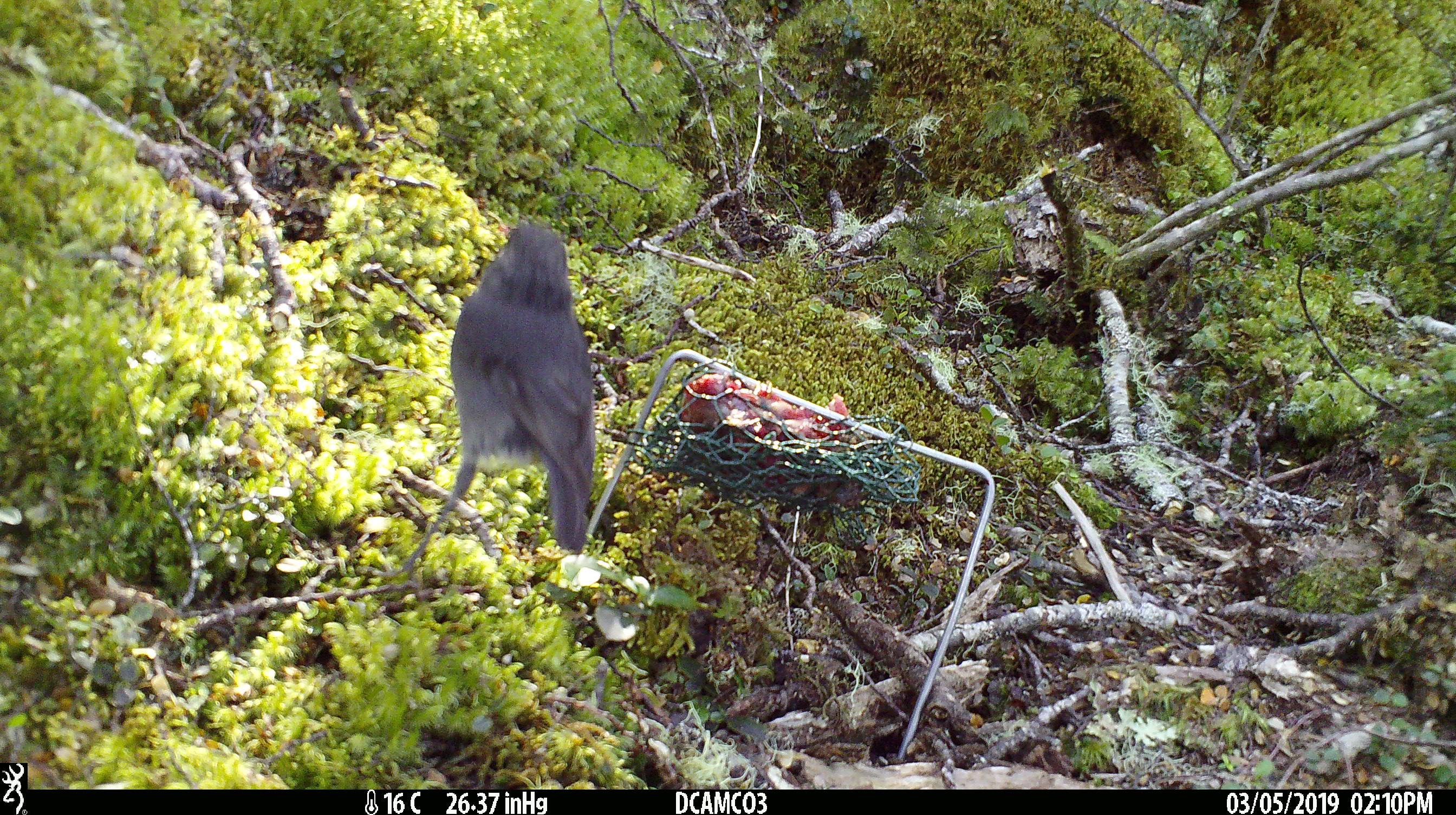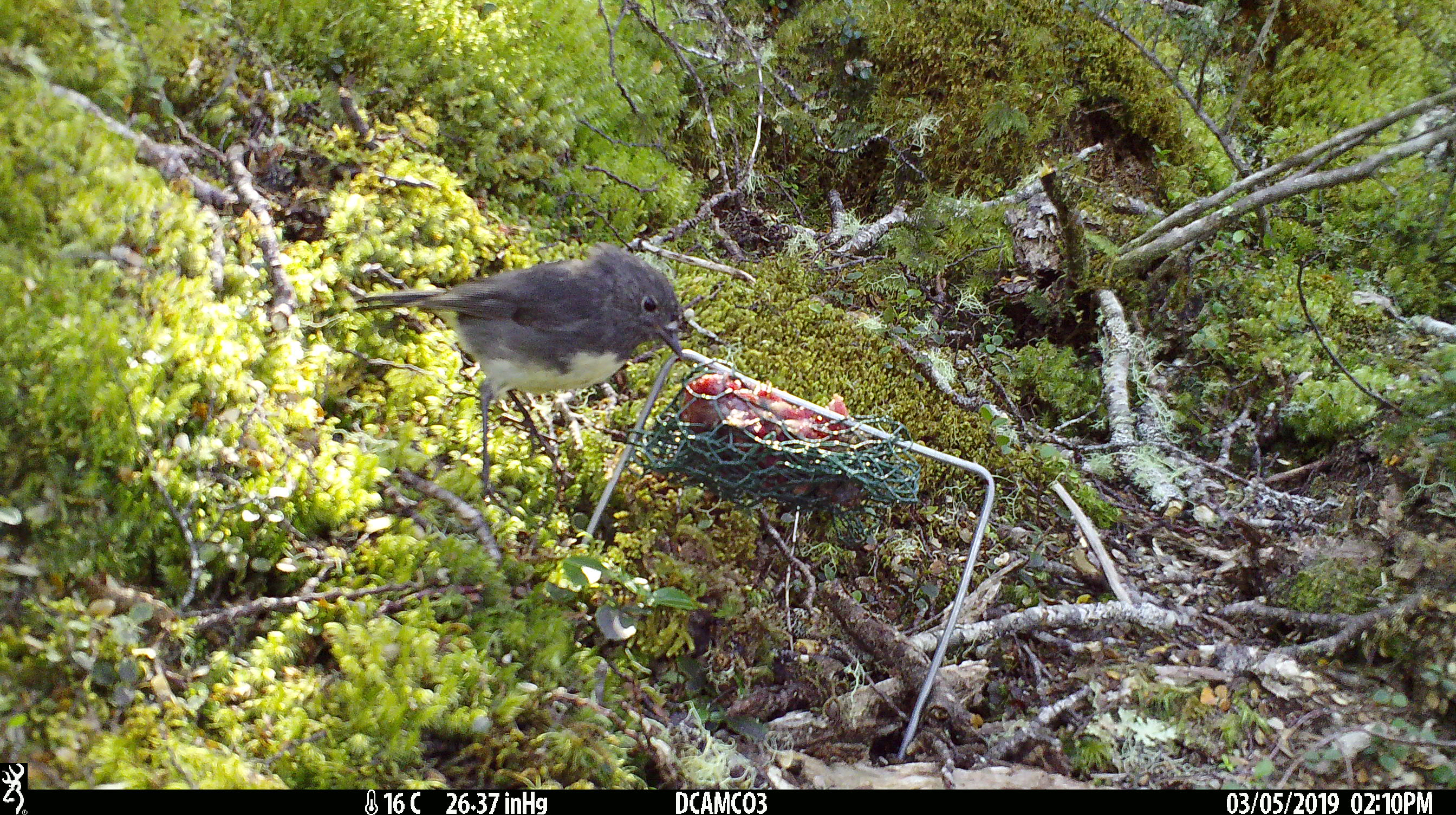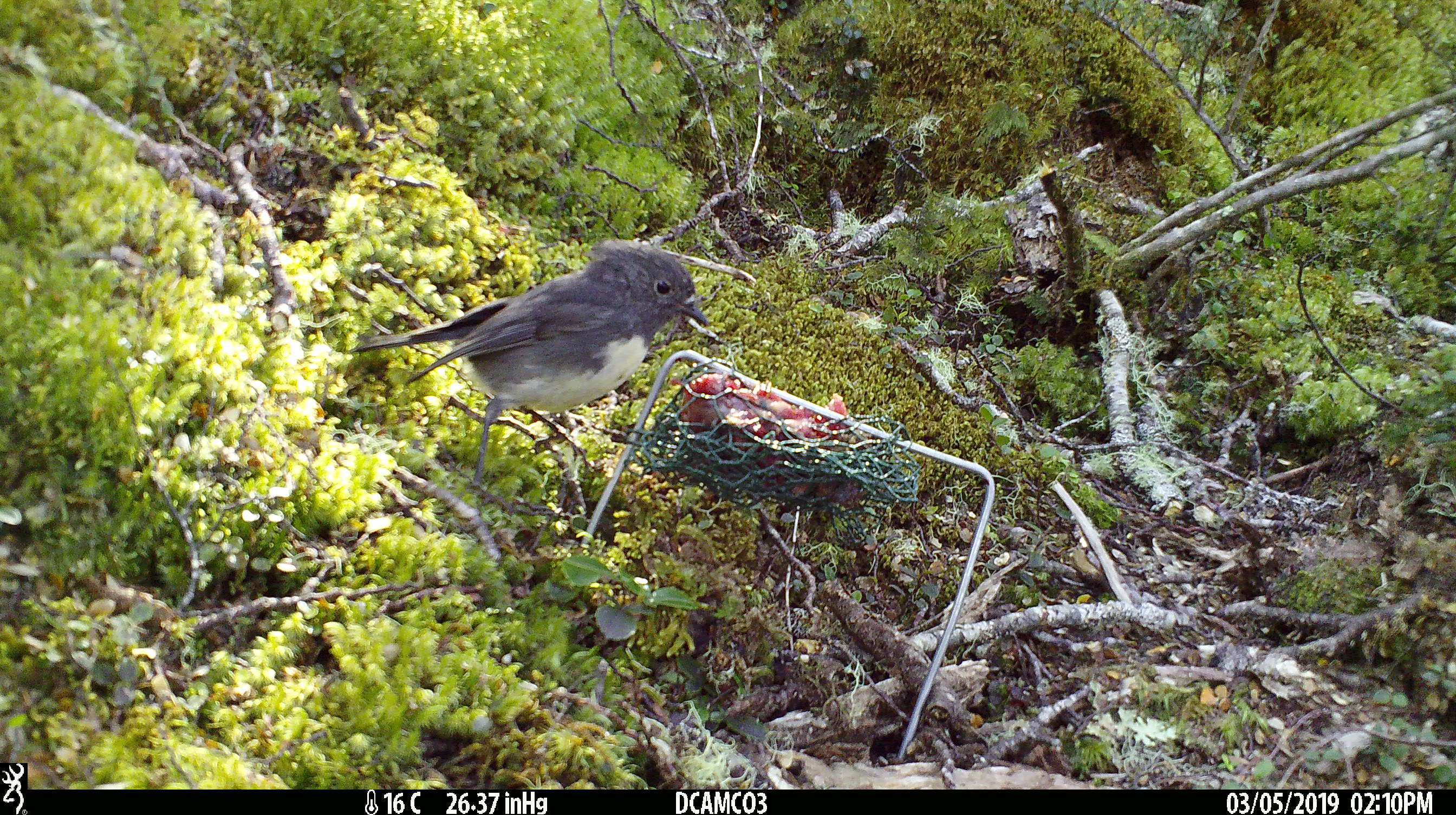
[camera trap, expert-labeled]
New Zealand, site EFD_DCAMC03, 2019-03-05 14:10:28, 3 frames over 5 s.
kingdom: Animalia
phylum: Chordata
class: Aves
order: Passeriformes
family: Petroicidae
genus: Petroica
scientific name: Petroica australis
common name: new zealand robin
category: robin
Robin (new zealand robin) (Petroica australis).